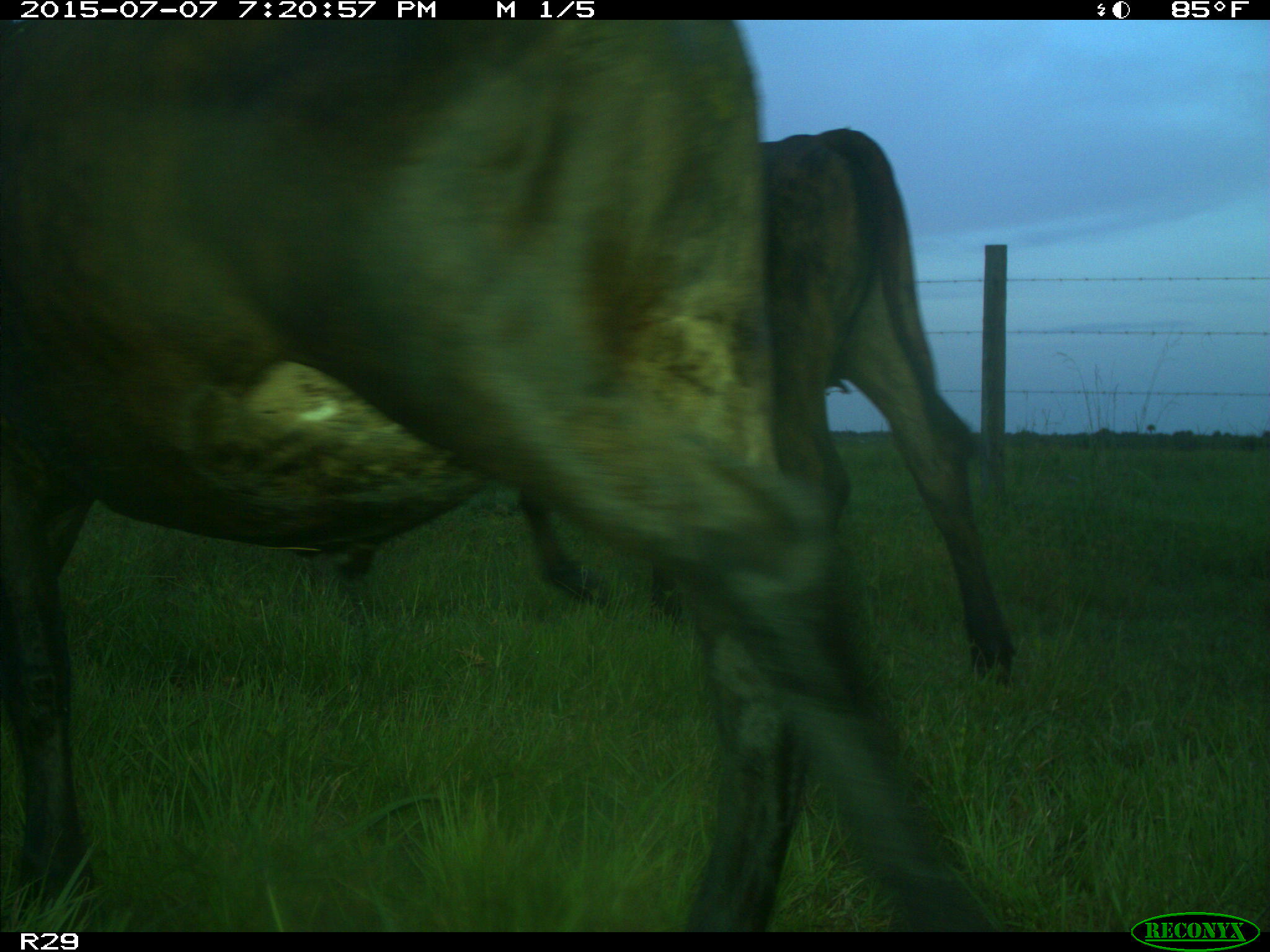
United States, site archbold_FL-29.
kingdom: Animalia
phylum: Chordata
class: Mammalia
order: Artiodactyla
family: Bovidae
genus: Bos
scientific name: Bos taurus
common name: domestic cow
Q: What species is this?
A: Bos taurus (domestic cow).